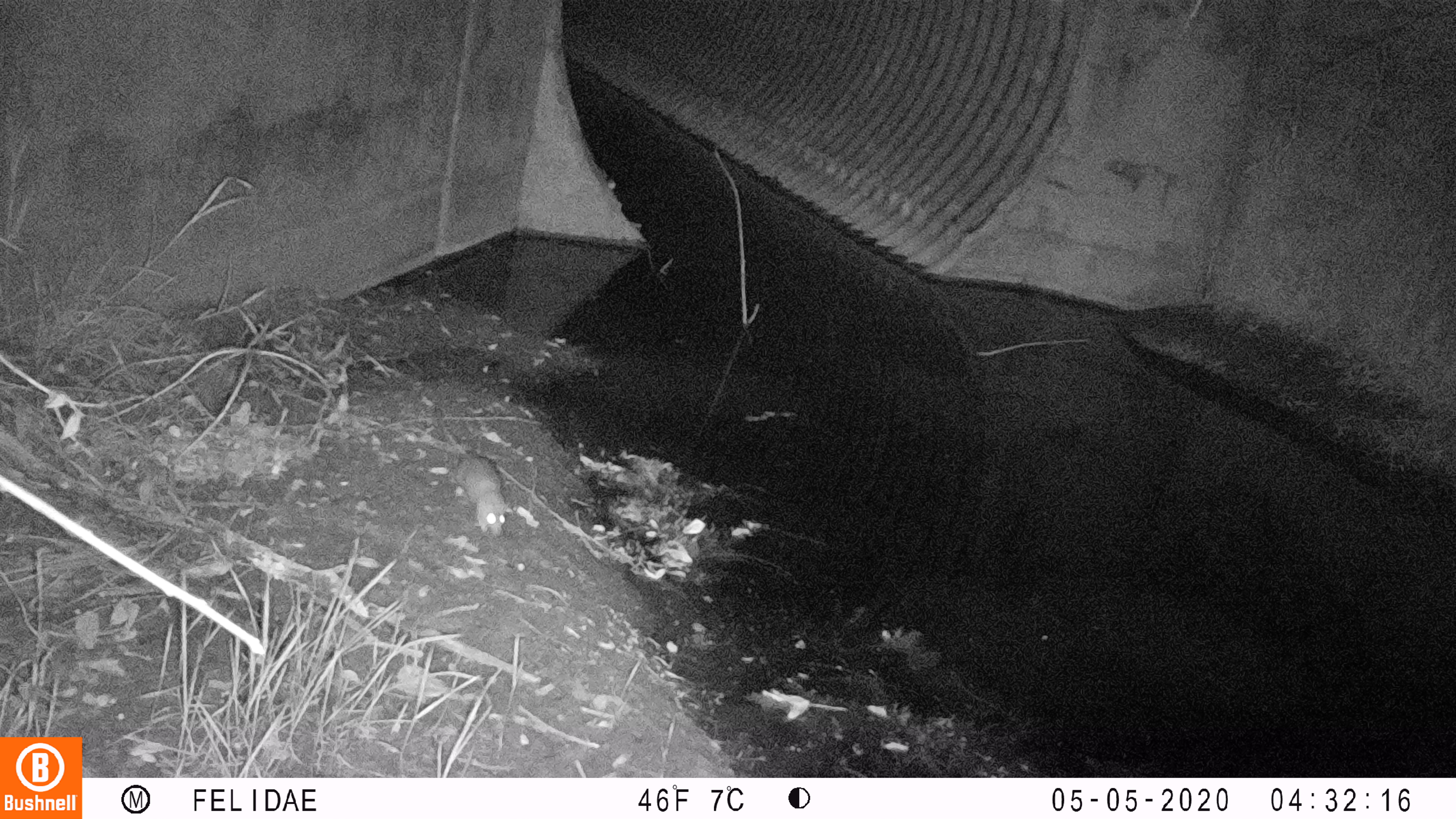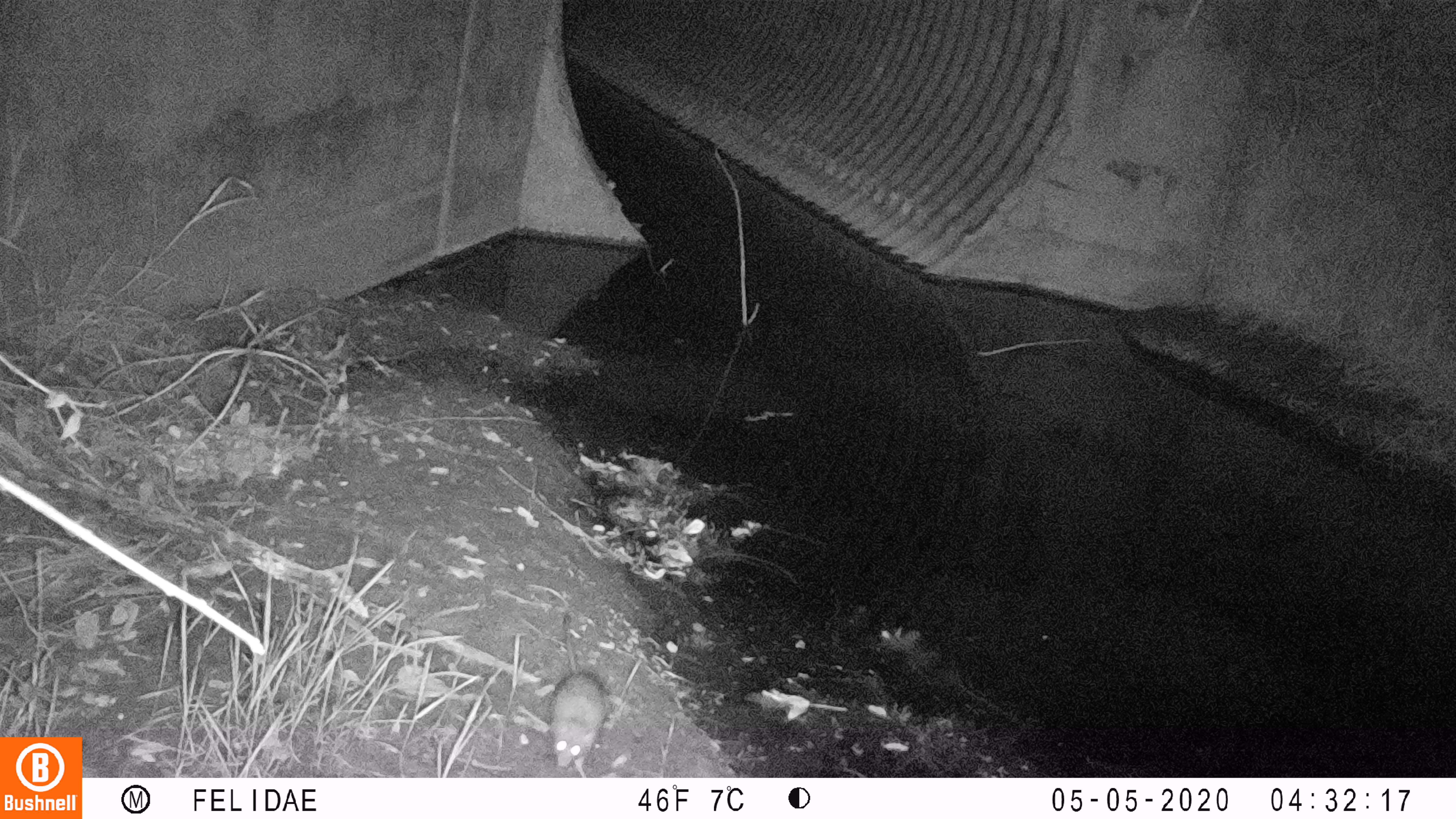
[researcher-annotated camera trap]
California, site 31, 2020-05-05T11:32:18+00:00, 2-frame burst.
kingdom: Animalia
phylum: Chordata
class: Mammalia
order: Rodentia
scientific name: Rodentia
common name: mouse or rat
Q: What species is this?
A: Mouse or rat (Rodentia).